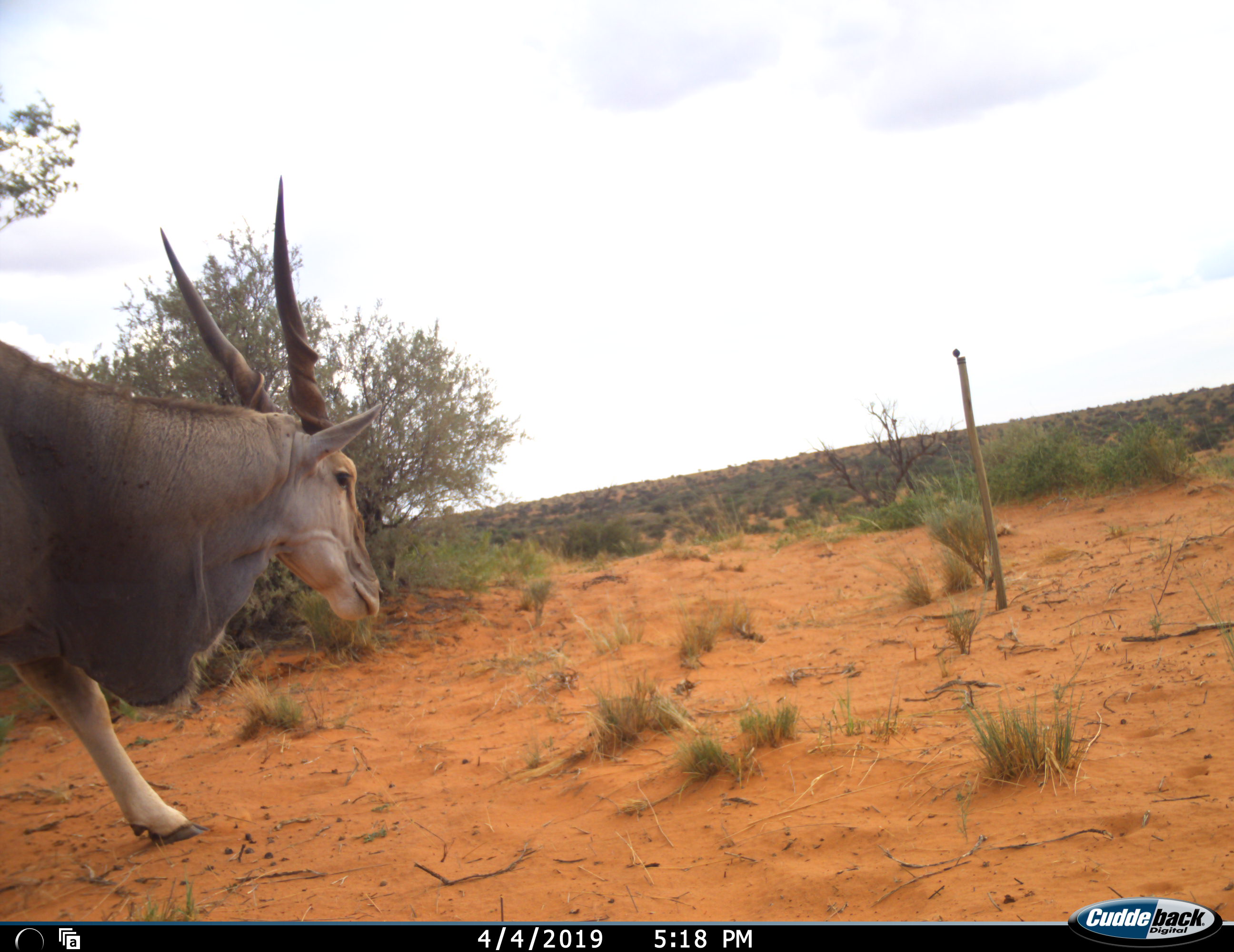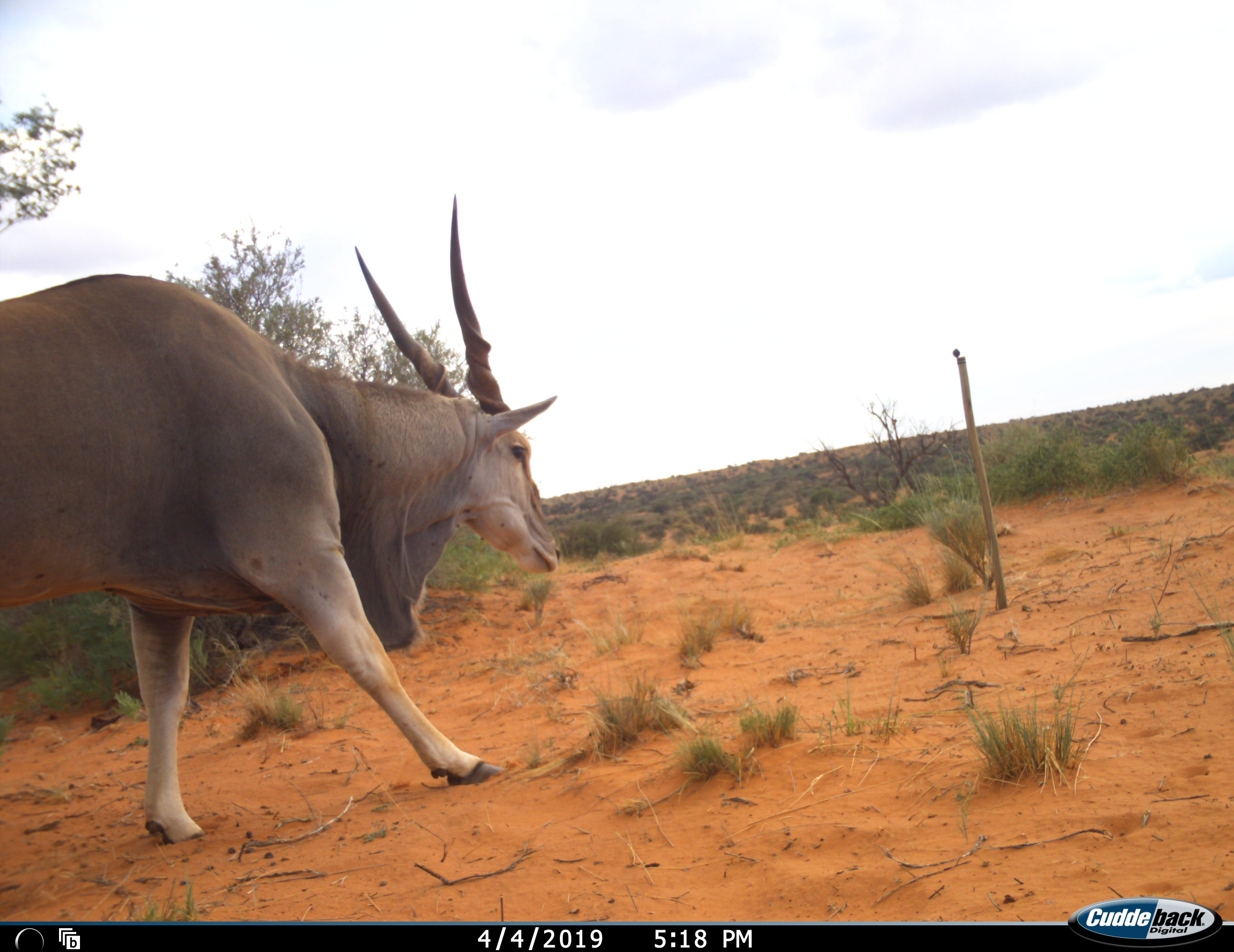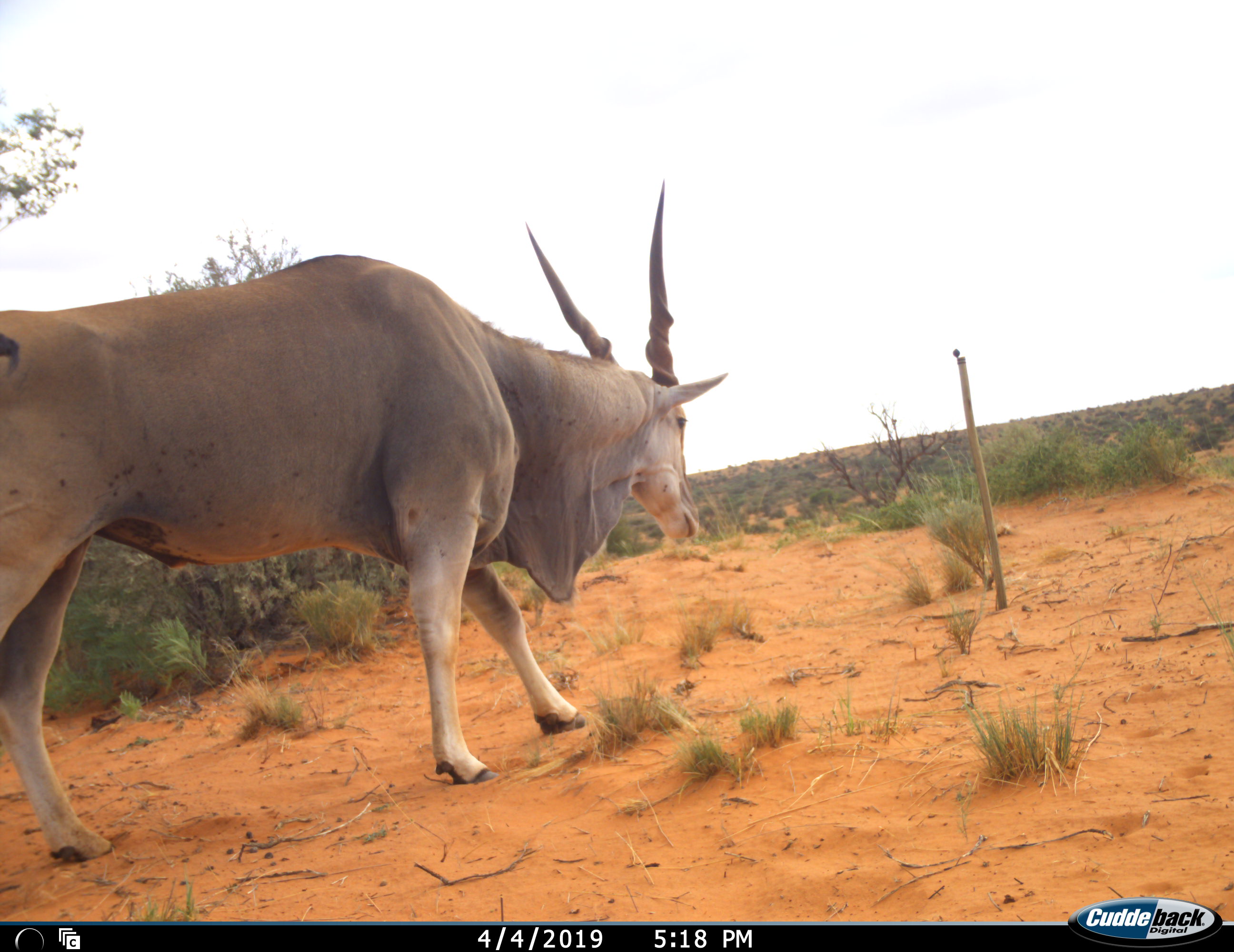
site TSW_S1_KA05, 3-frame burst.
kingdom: Animalia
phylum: Chordata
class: Mammalia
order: Artiodactyla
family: Bovidae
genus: Tragelaphus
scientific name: Tragelaphus oryx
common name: eland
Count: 1.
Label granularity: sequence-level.